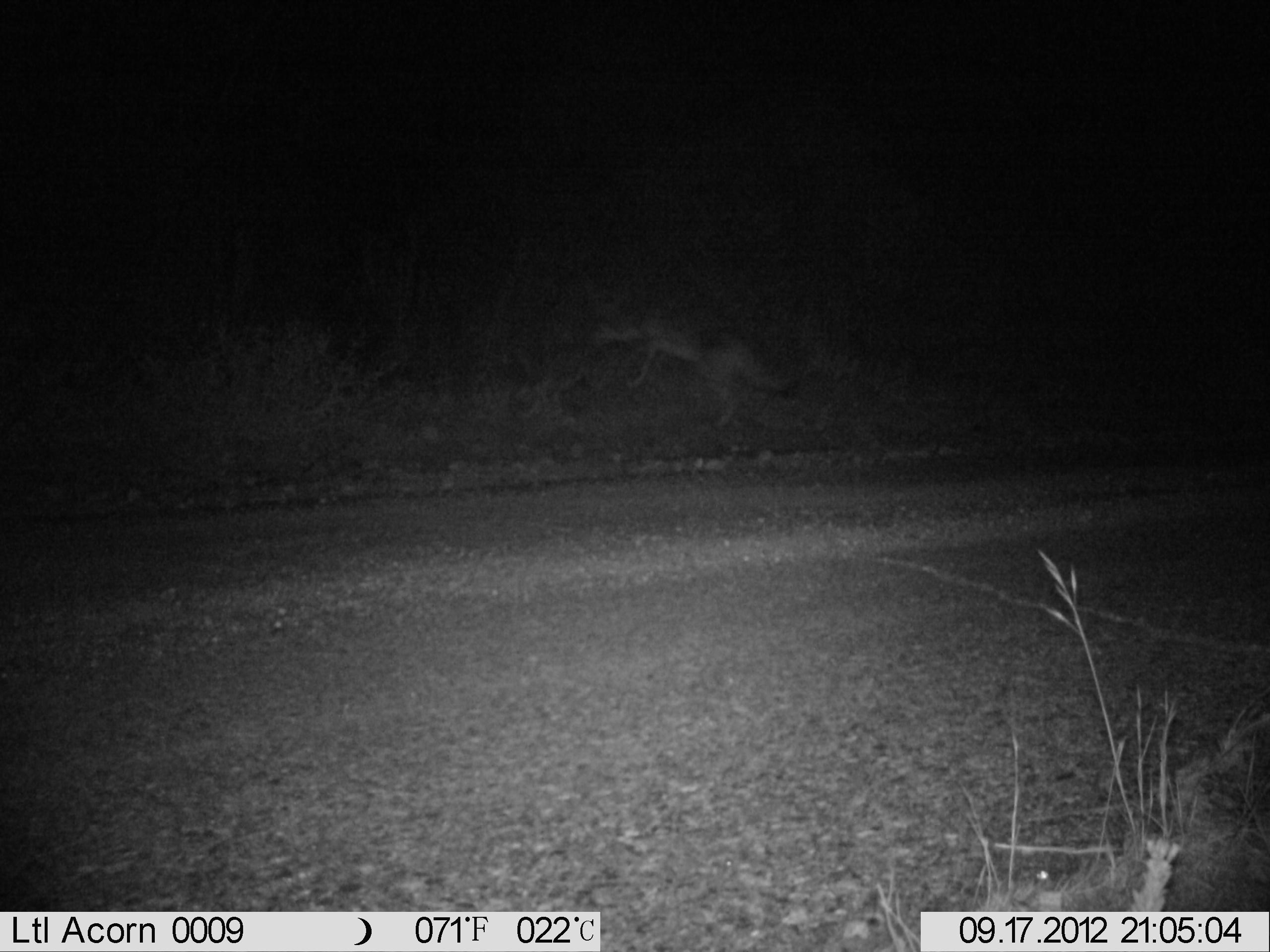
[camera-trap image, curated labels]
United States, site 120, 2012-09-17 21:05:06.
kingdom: Animalia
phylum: Chordata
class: Mammalia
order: Carnivora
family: Canidae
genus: Canis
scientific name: Canis latrans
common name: coyote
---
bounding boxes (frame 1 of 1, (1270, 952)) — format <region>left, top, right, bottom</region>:
coyote: <region>594, 305, 795, 430</region>